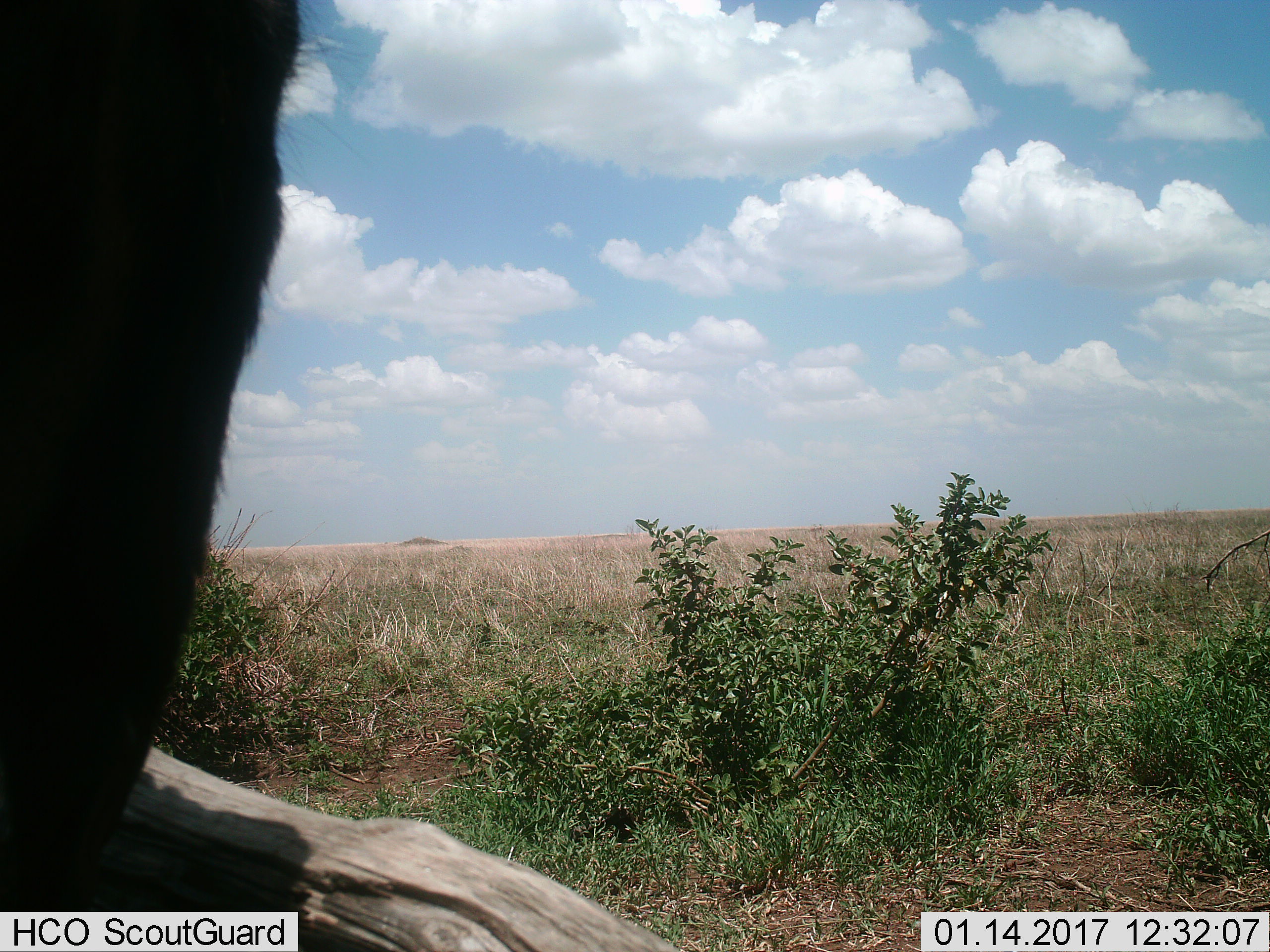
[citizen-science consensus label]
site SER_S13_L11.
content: unidentified animal